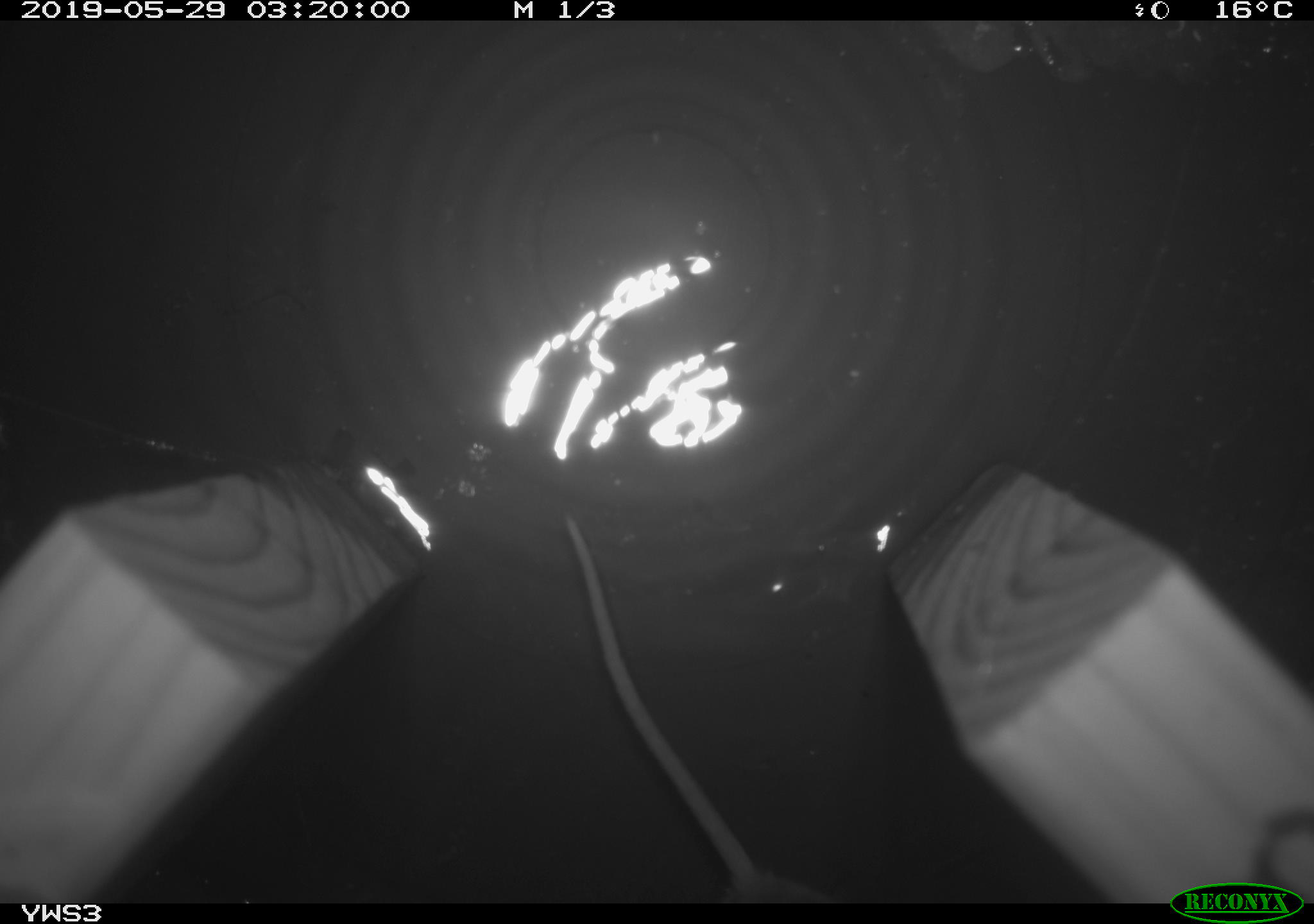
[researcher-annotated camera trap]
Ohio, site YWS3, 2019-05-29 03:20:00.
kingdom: Animalia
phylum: Chordata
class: Mammalia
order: Rodentia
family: Cricetidae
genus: Peromyscus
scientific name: Peromyscus leucopus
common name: white-footed mouse